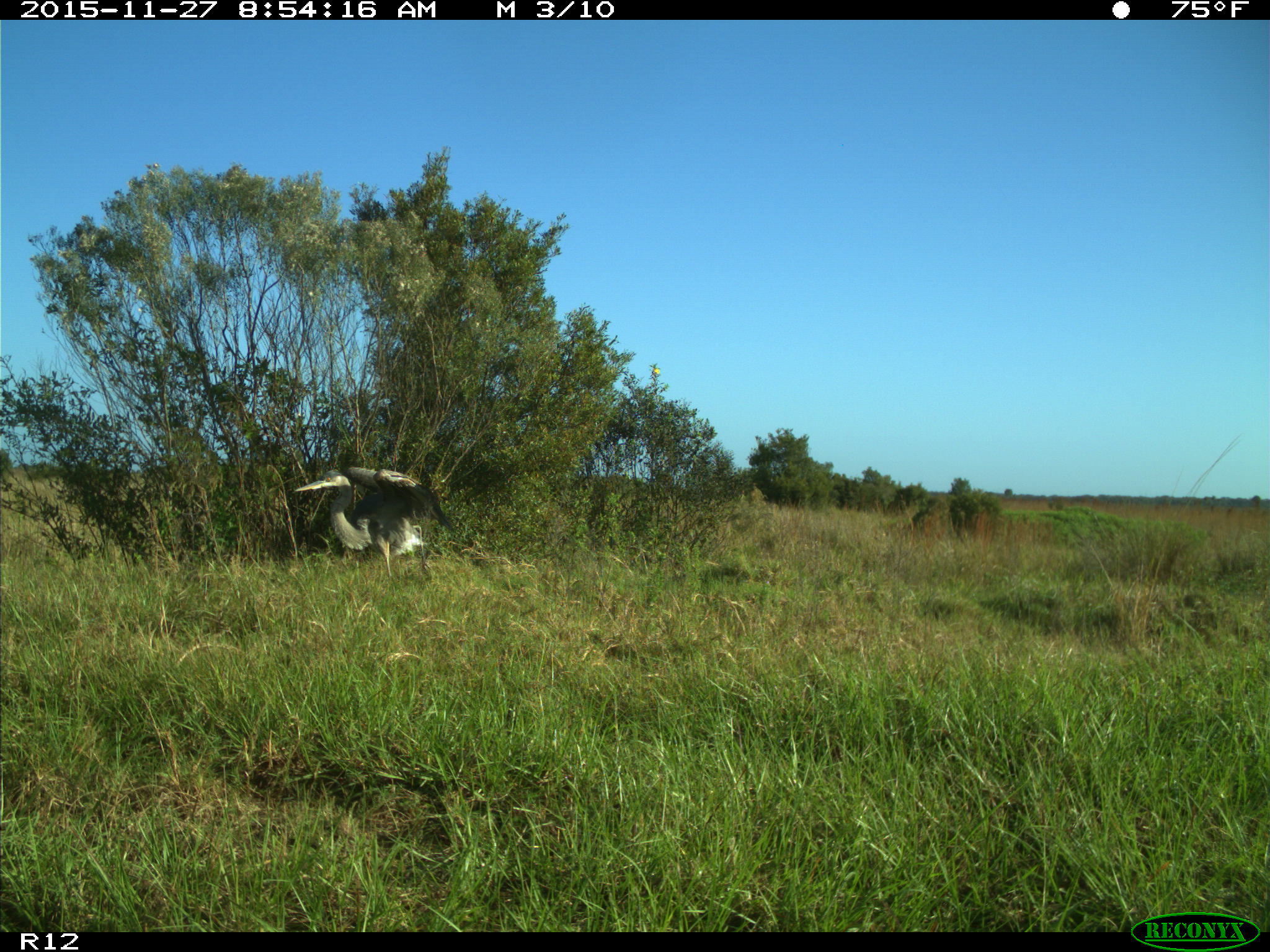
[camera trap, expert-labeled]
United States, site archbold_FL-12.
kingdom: Animalia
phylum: Chordata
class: Aves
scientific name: Aves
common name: birds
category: unidentified bird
Unidentified bird (birds) (Aves).